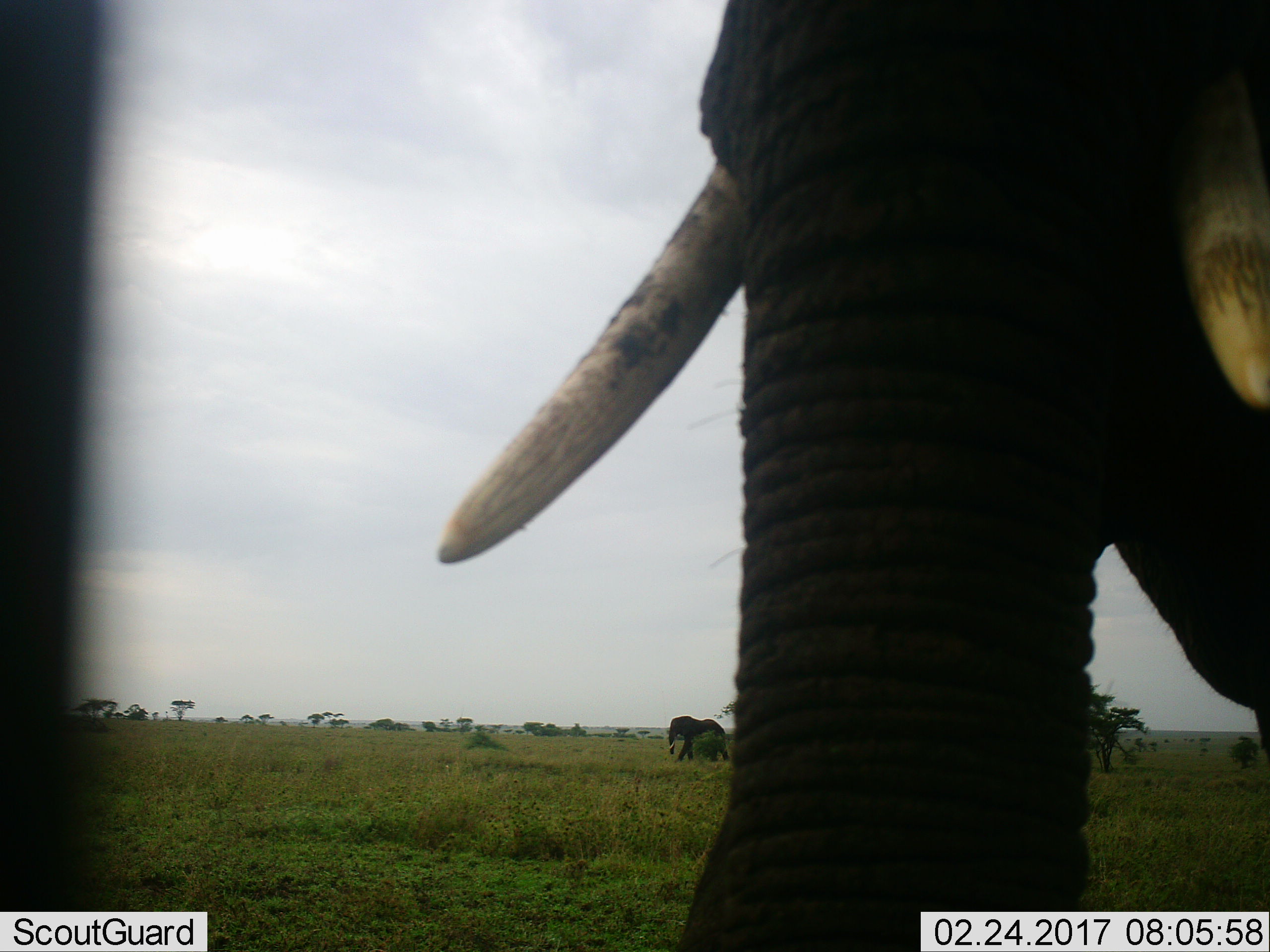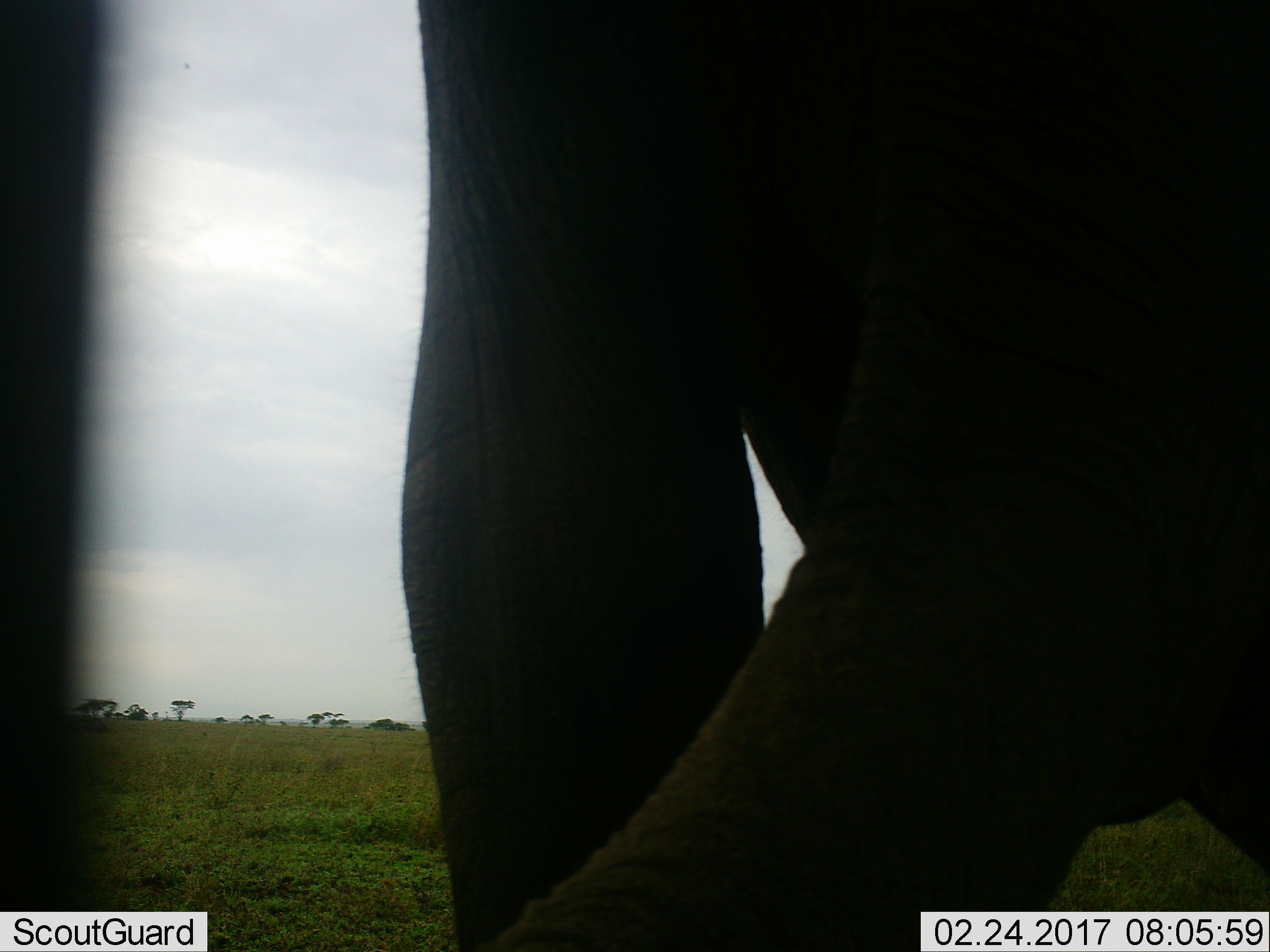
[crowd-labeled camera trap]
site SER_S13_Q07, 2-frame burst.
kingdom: Animalia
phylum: Chordata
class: Mammalia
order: Proboscidea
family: Elephantidae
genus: Loxodonta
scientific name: Loxodonta africana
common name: african bush elephant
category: elephant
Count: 2.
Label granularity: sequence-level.